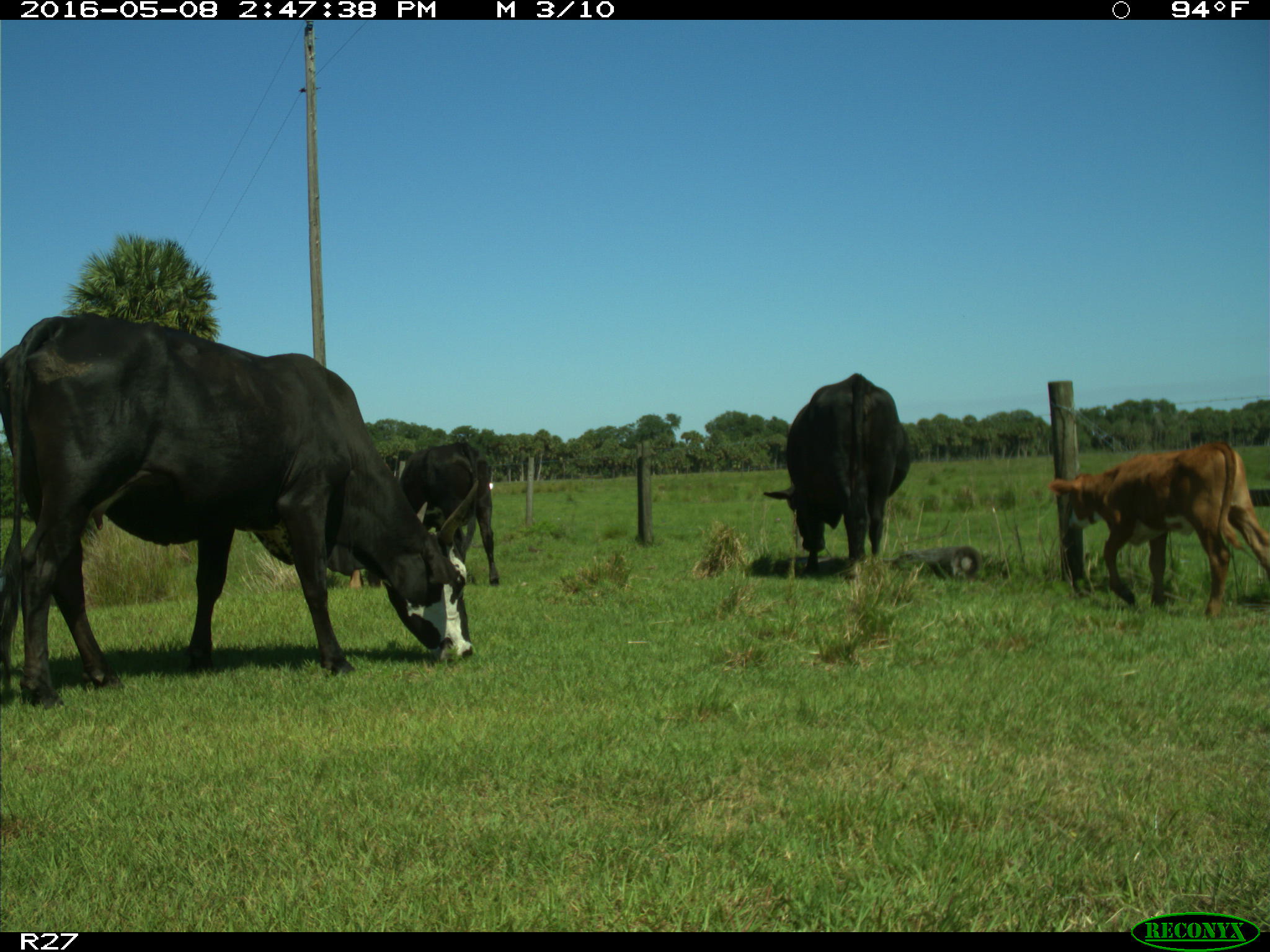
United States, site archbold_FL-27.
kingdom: Animalia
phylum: Chordata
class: Mammalia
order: Artiodactyla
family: Bovidae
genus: Bos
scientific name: Bos taurus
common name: domestic cow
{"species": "Bos taurus (domestic cow)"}